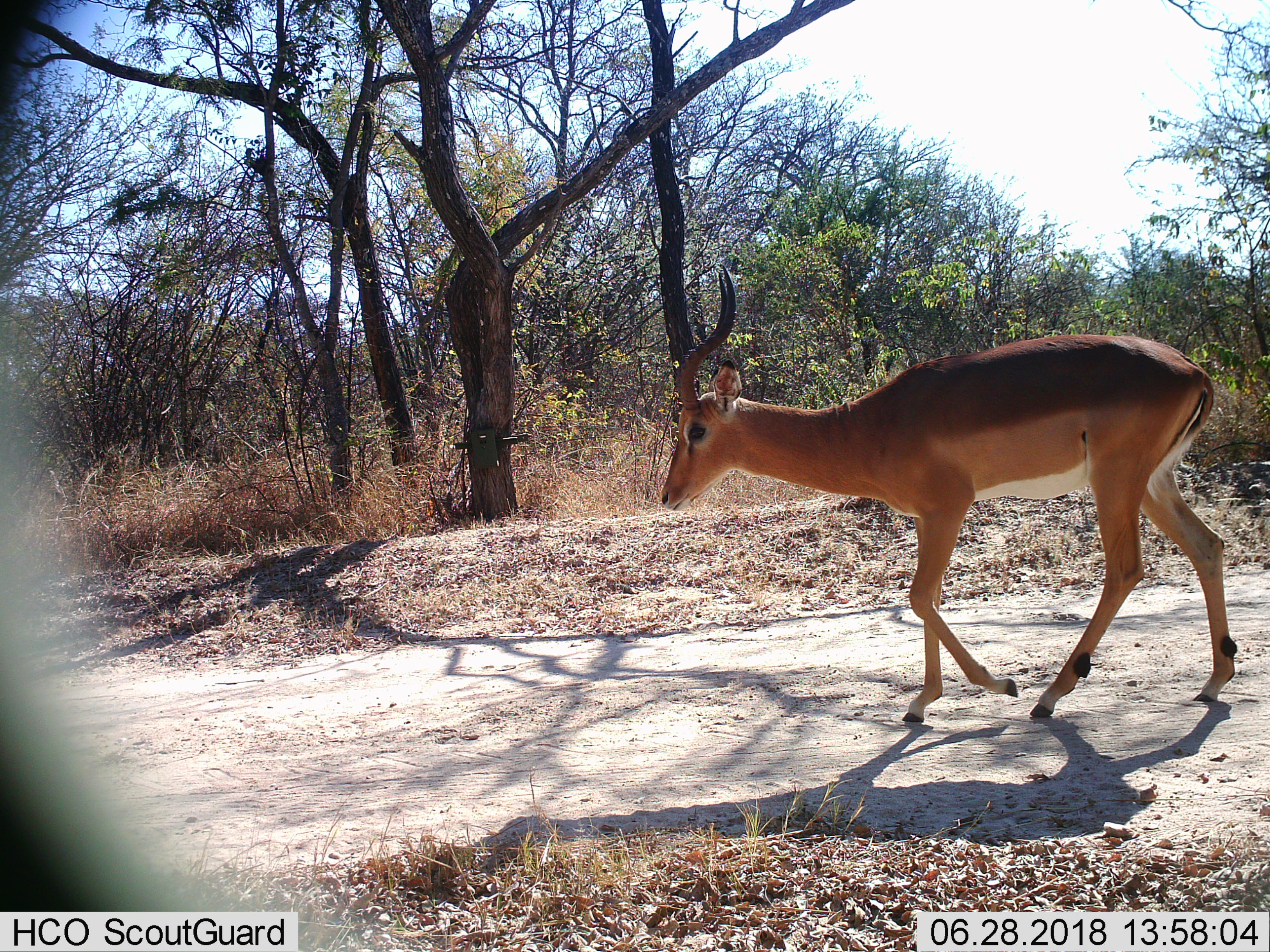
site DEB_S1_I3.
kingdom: Animalia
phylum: Chordata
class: Mammalia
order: Artiodactyla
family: Bovidae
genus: Aepyceros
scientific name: Aepyceros melampus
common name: impala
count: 1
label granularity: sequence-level